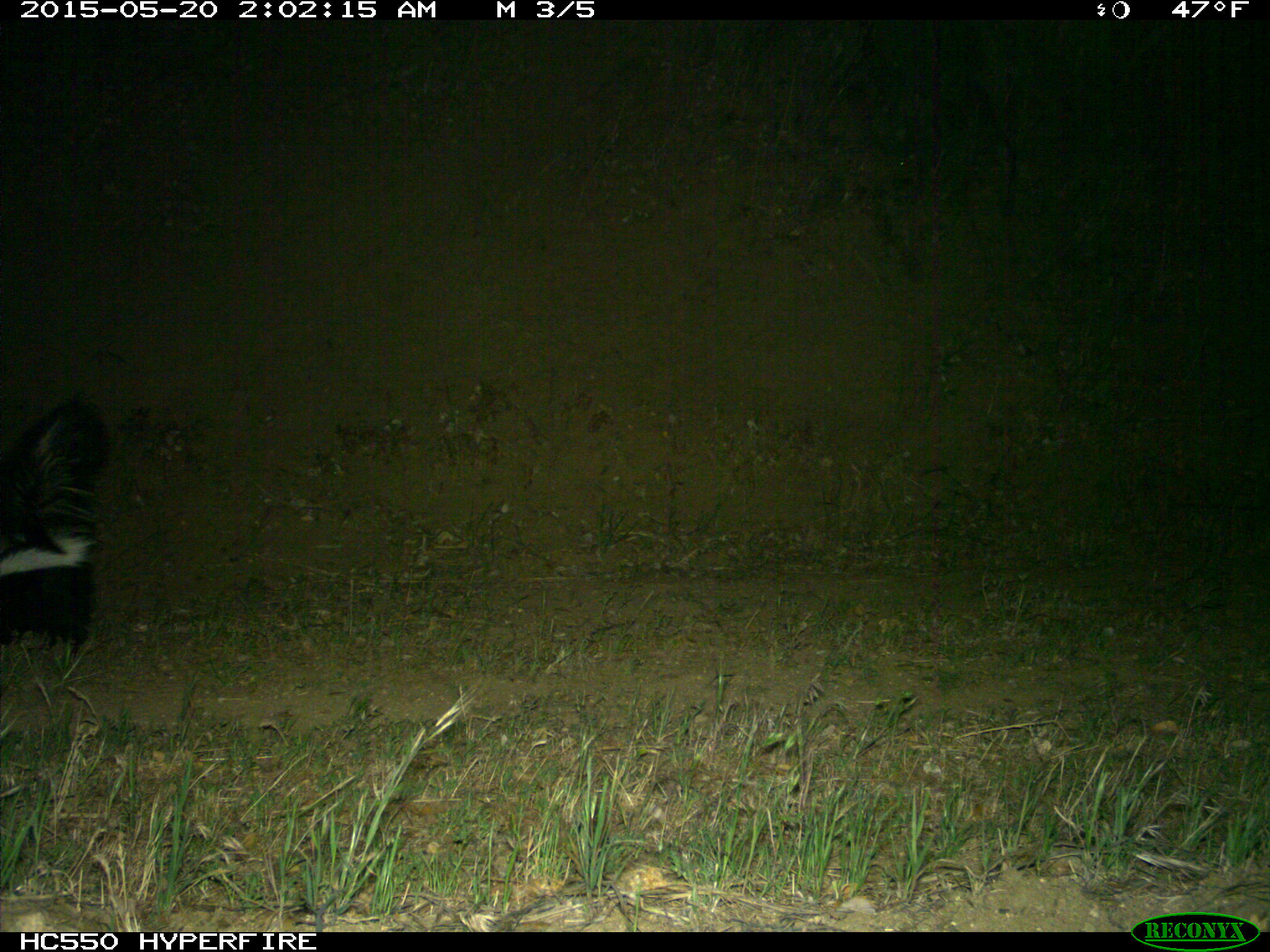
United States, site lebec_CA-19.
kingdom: Animalia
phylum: Chordata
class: Mammalia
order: Carnivora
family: Mephitidae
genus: Mephitis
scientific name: Mephitis mephitis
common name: striped skunk